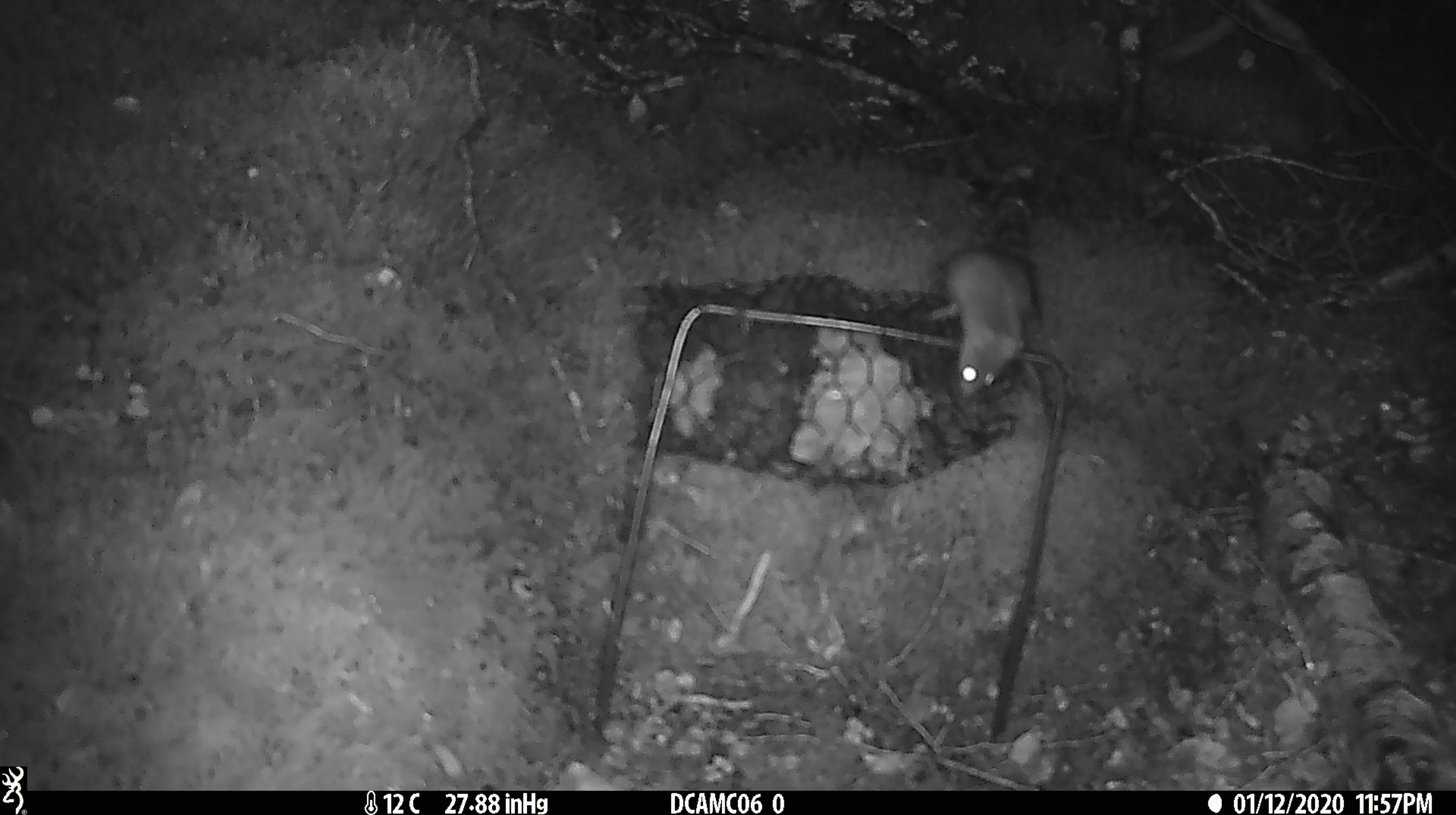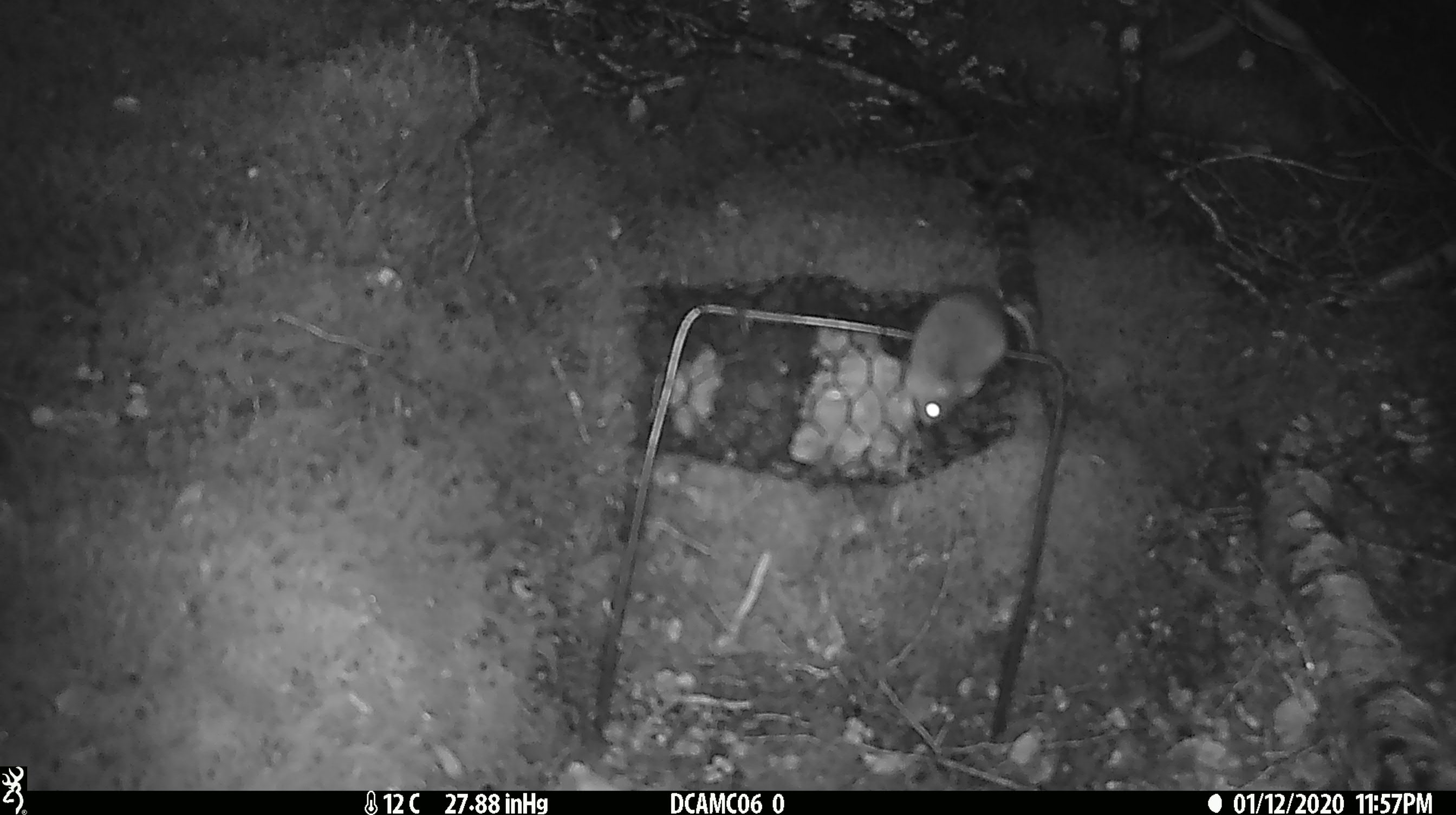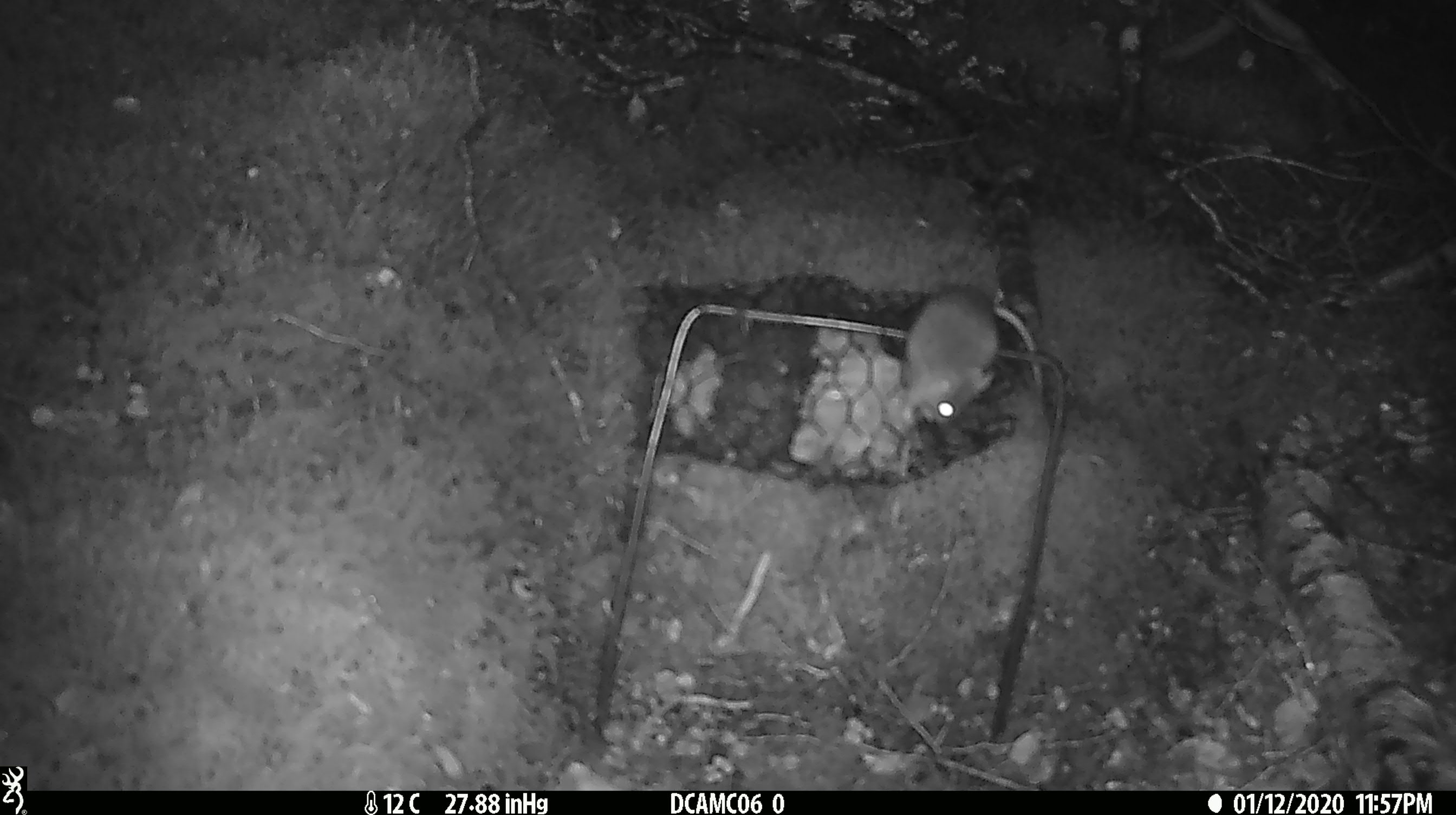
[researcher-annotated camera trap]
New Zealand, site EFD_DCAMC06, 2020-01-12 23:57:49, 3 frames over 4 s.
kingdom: Animalia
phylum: Chordata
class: Mammalia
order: Rodentia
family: Muridae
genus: Mus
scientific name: Mus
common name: mouse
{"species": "mouse (Mus)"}